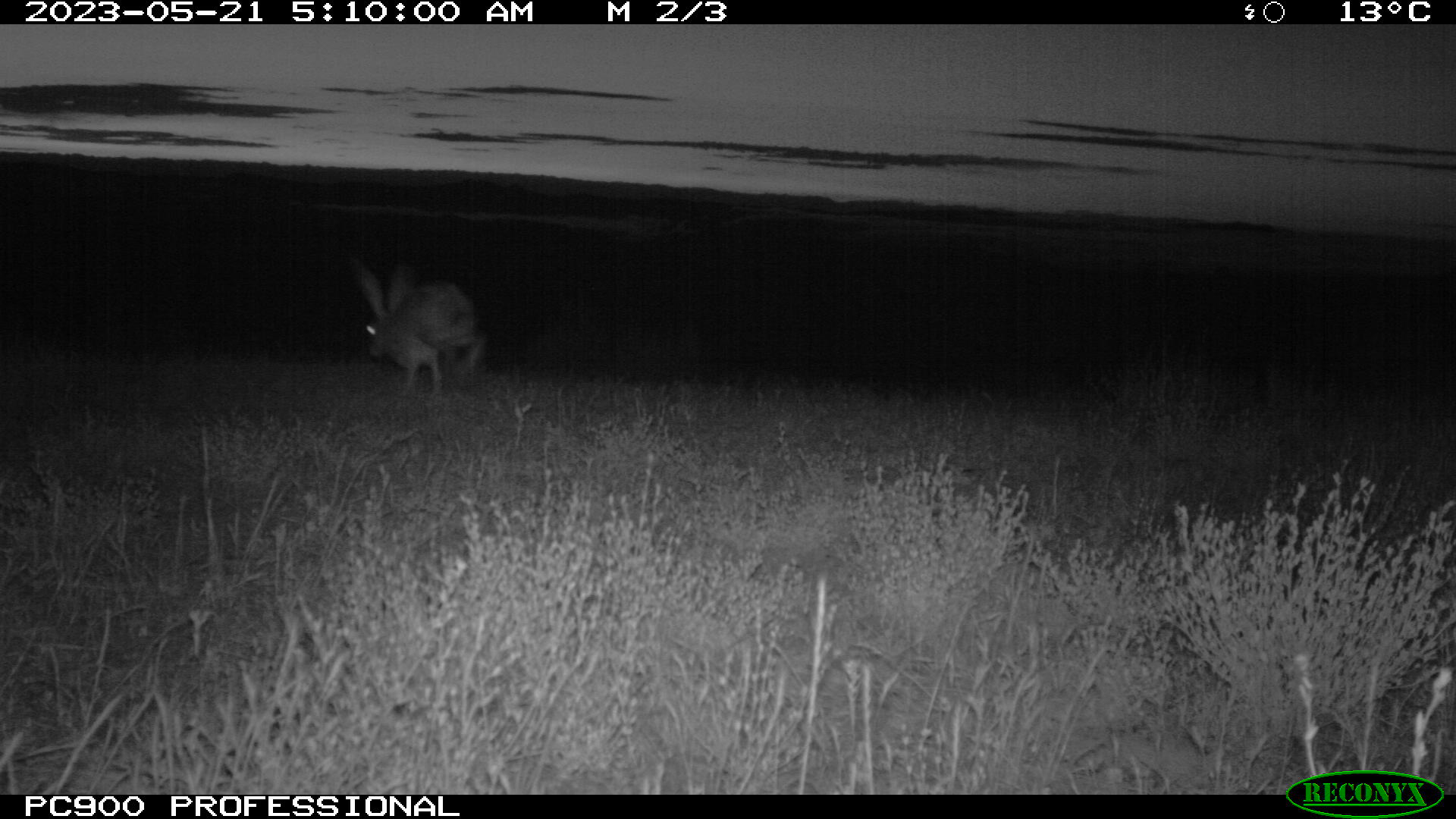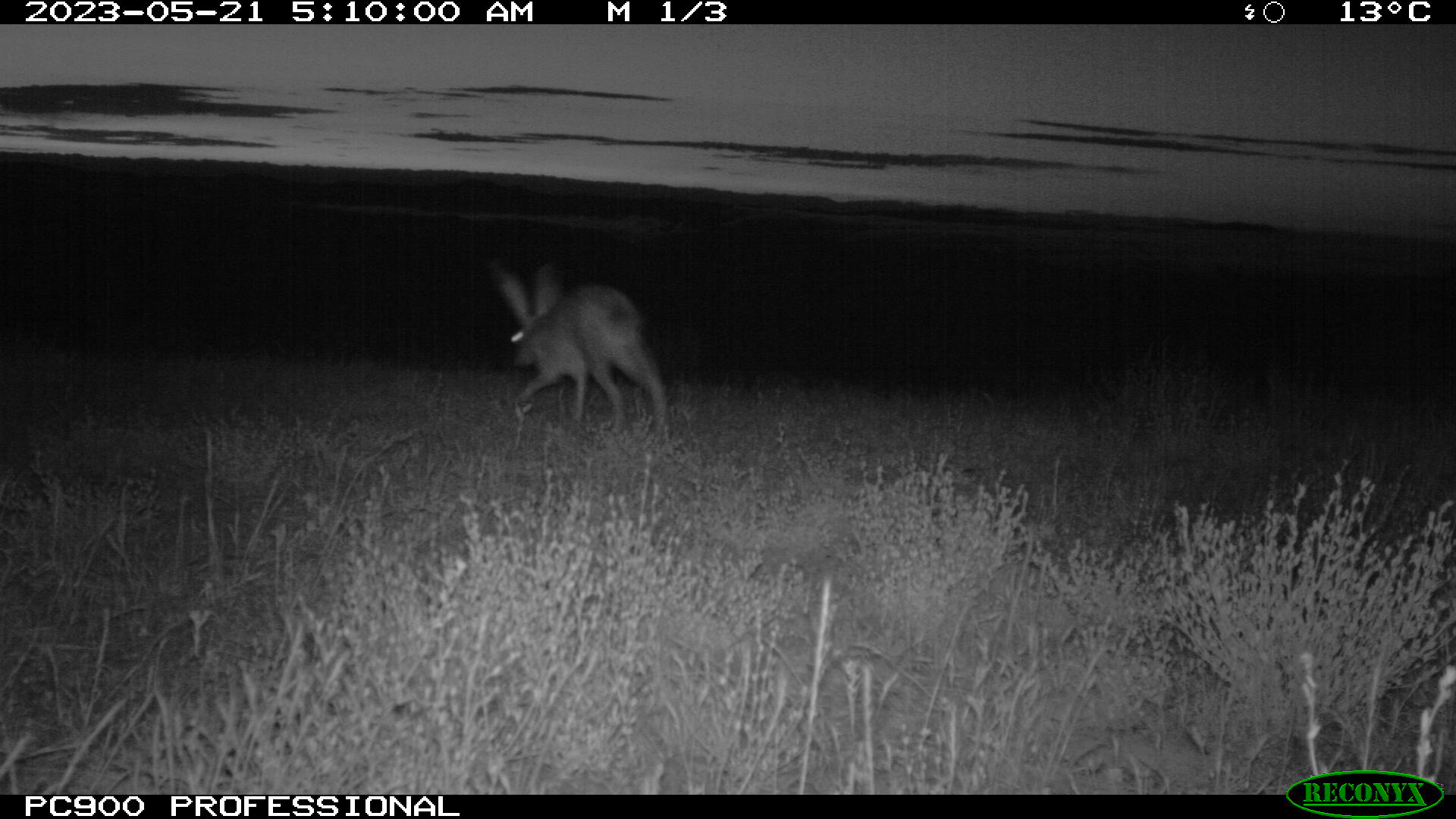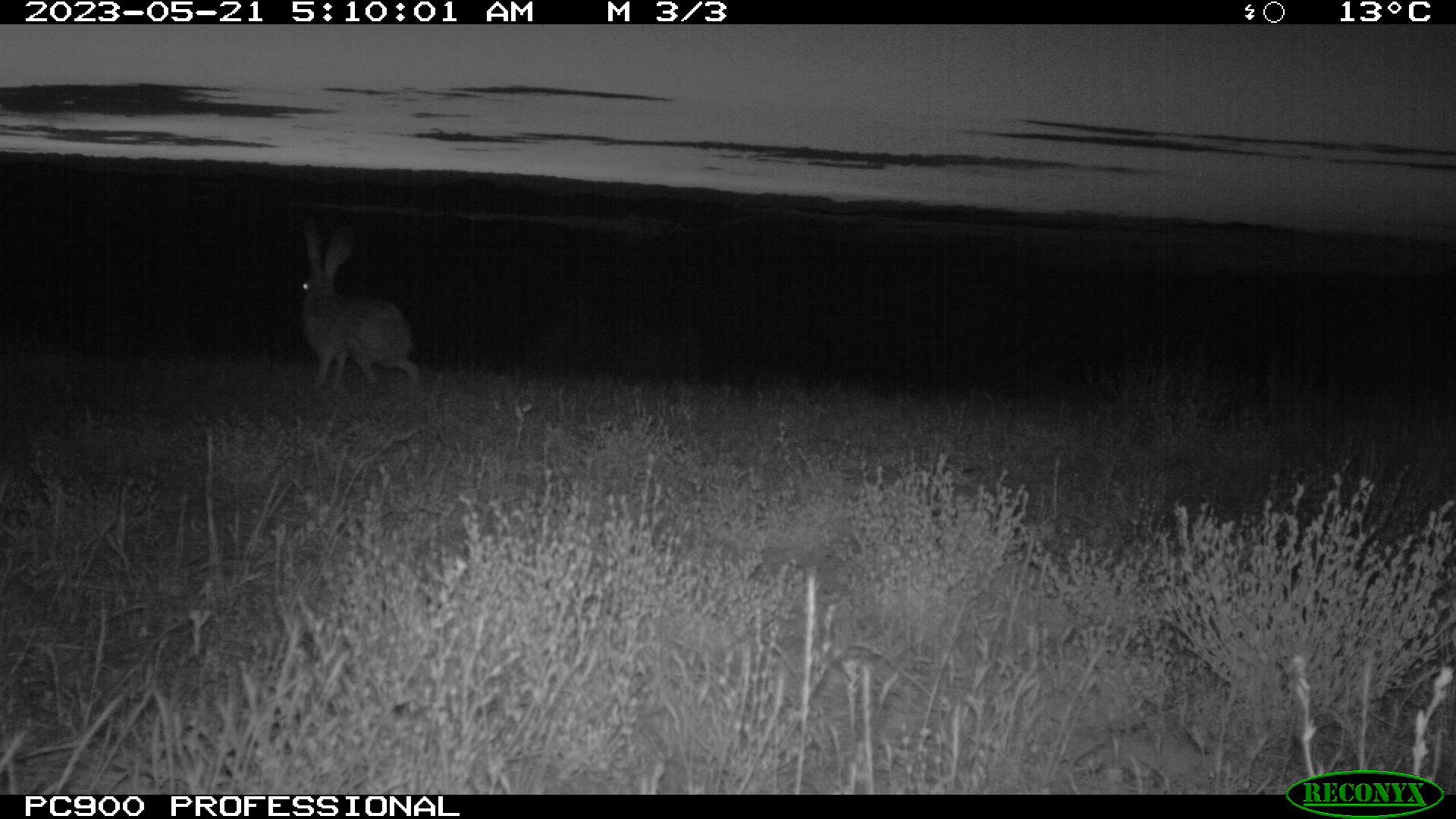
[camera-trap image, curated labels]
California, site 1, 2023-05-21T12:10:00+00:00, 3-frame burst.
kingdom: Animalia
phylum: Chordata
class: Mammalia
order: Lagomorpha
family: Leporidae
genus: Lepus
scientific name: Lepus californicus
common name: black-tailed jackrabbit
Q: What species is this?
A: Black-tailed jackrabbit (Lepus californicus).